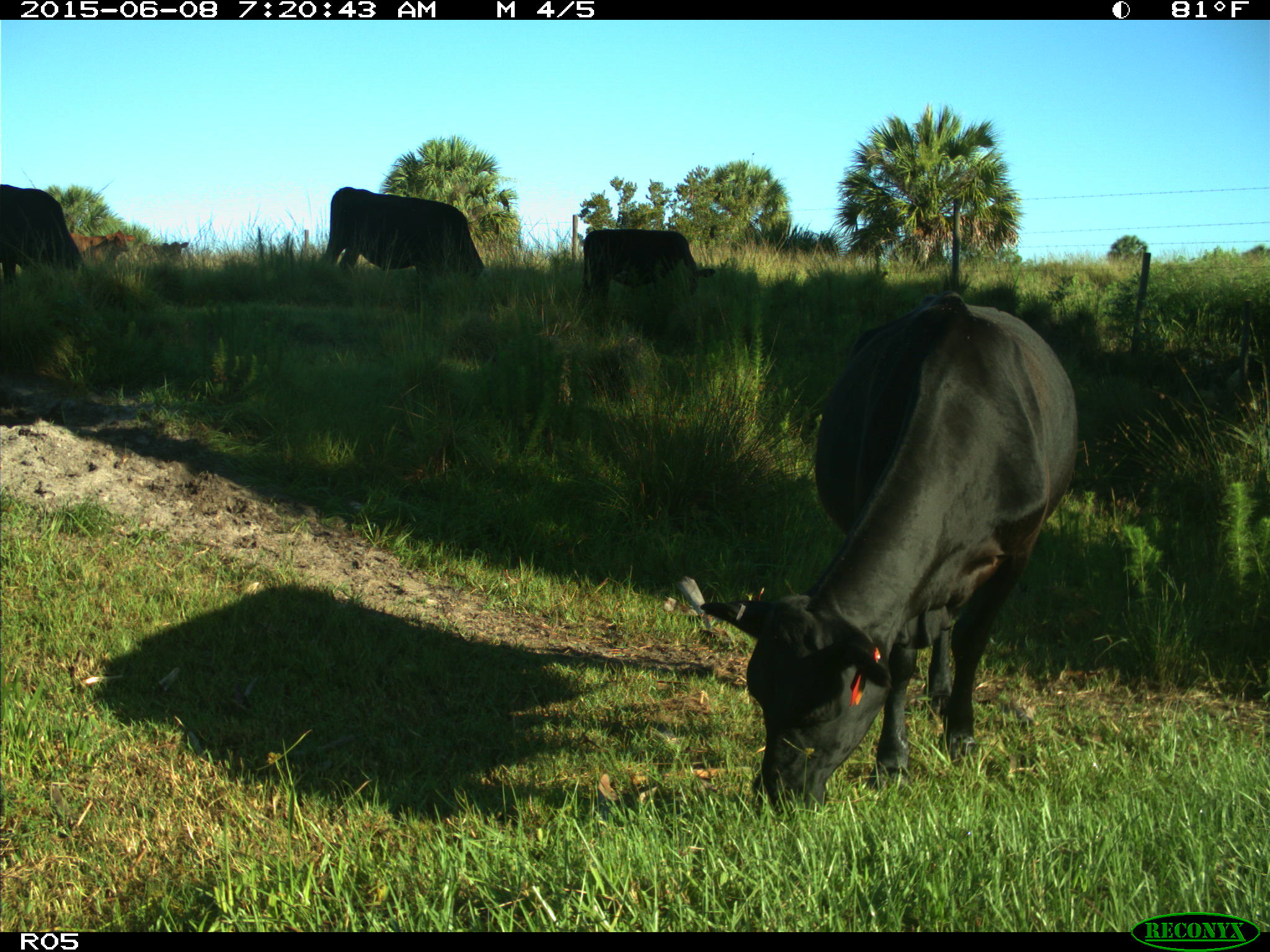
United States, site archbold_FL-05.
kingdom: Animalia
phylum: Chordata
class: Mammalia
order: Artiodactyla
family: Bovidae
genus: Bos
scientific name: Bos taurus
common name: domestic cow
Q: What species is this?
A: Bos taurus (domestic cow).